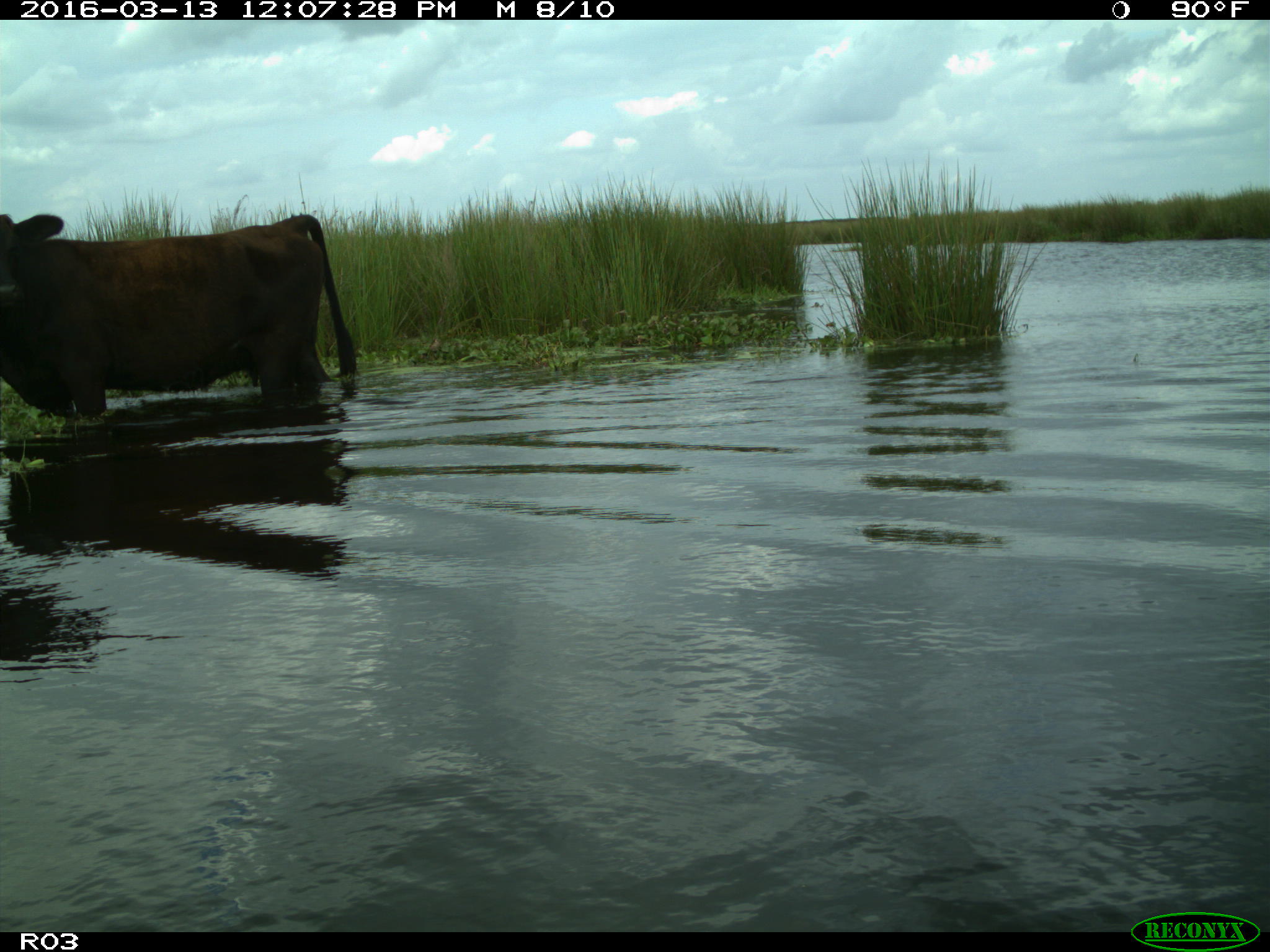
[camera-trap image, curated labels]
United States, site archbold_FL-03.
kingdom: Animalia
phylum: Chordata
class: Mammalia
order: Artiodactyla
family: Bovidae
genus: Bos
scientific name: Bos taurus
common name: domestic cow